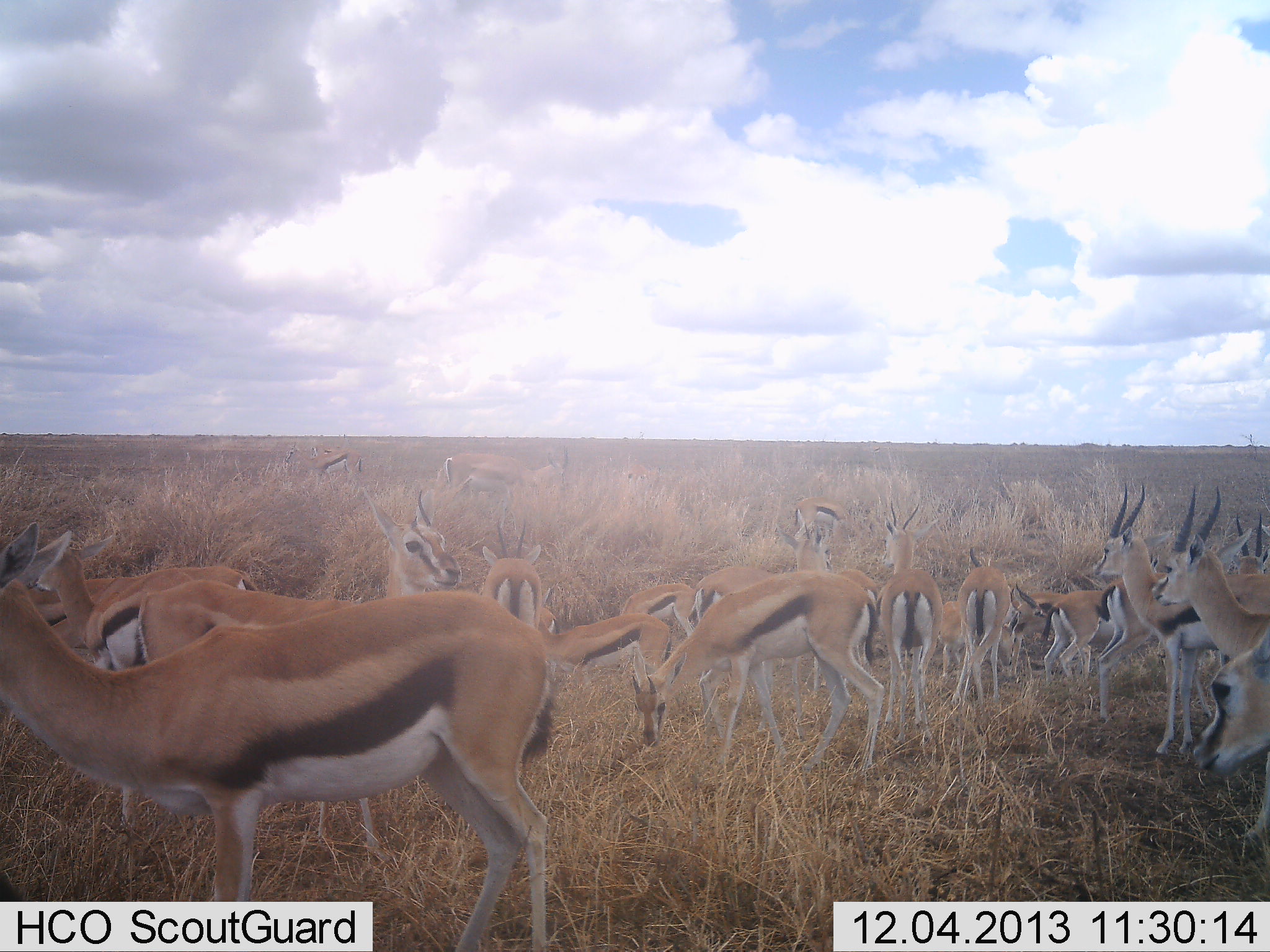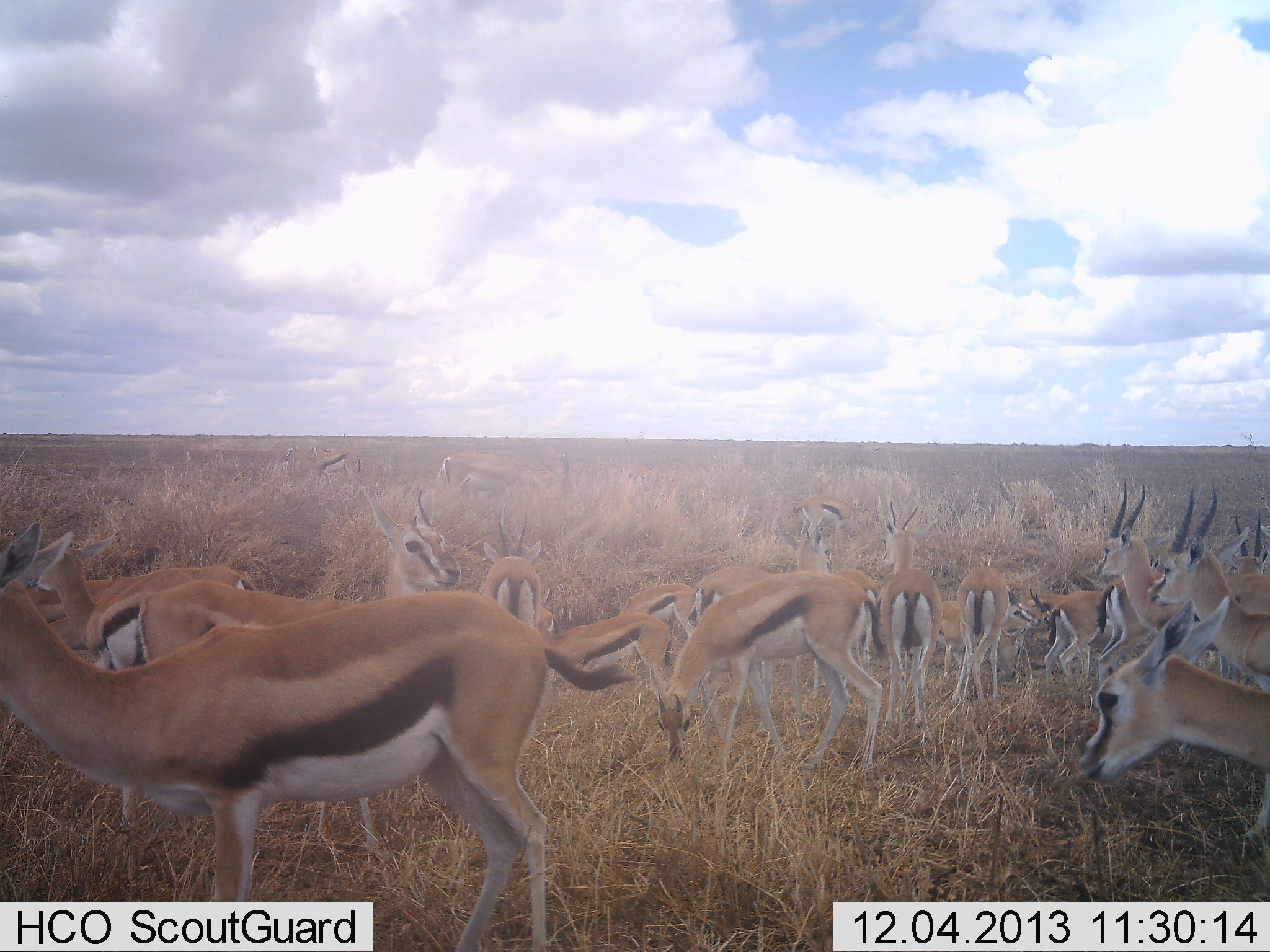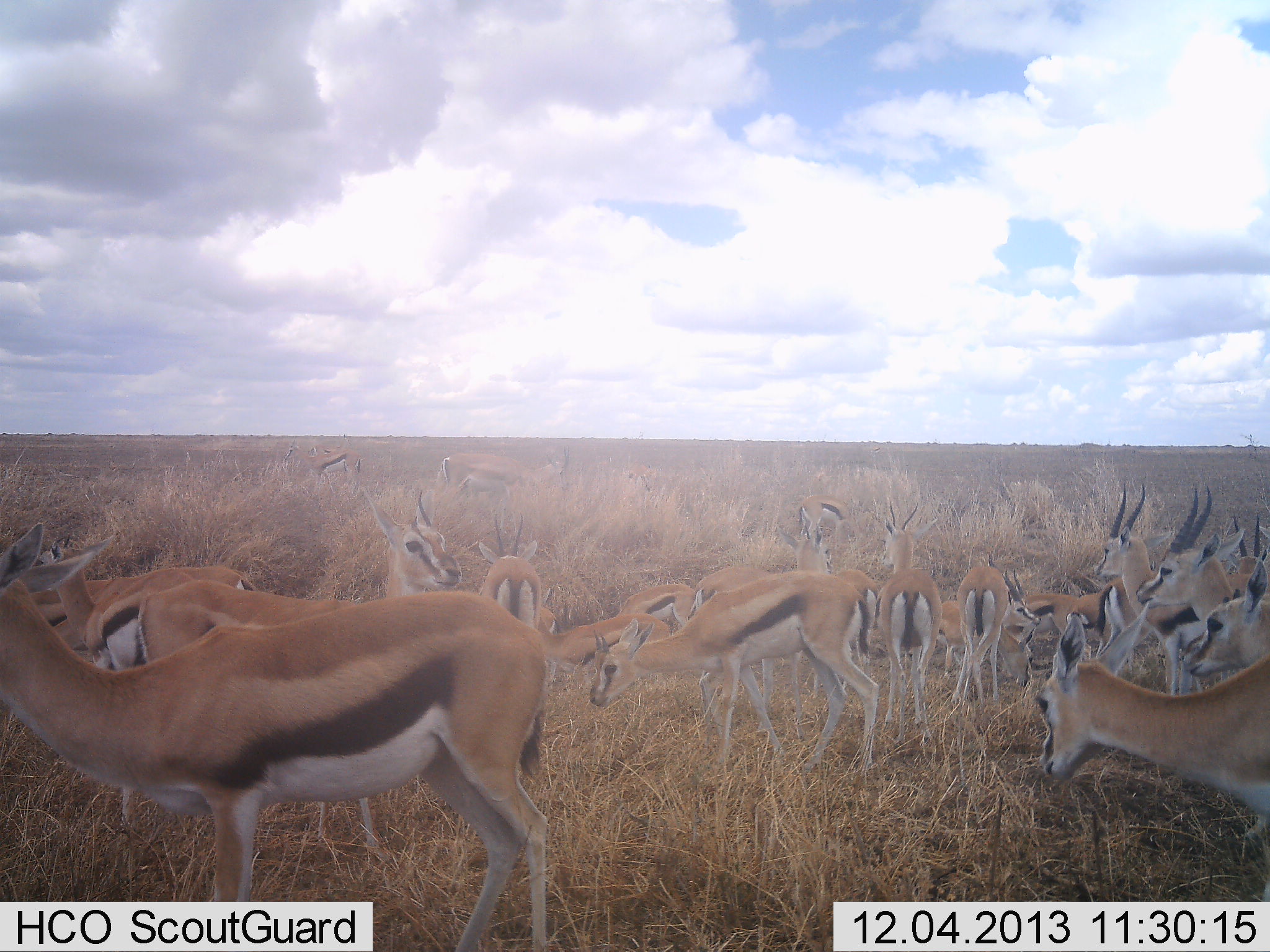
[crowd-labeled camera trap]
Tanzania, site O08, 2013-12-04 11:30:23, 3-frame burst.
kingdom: Animalia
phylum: Chordata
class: Mammalia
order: Artiodactyla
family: Bovidae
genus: Eudorcas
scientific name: Eudorcas thomsonii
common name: thomson's gazelle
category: gazellethomsons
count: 11-50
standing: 100%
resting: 10%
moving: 10%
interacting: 10%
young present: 10%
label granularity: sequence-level